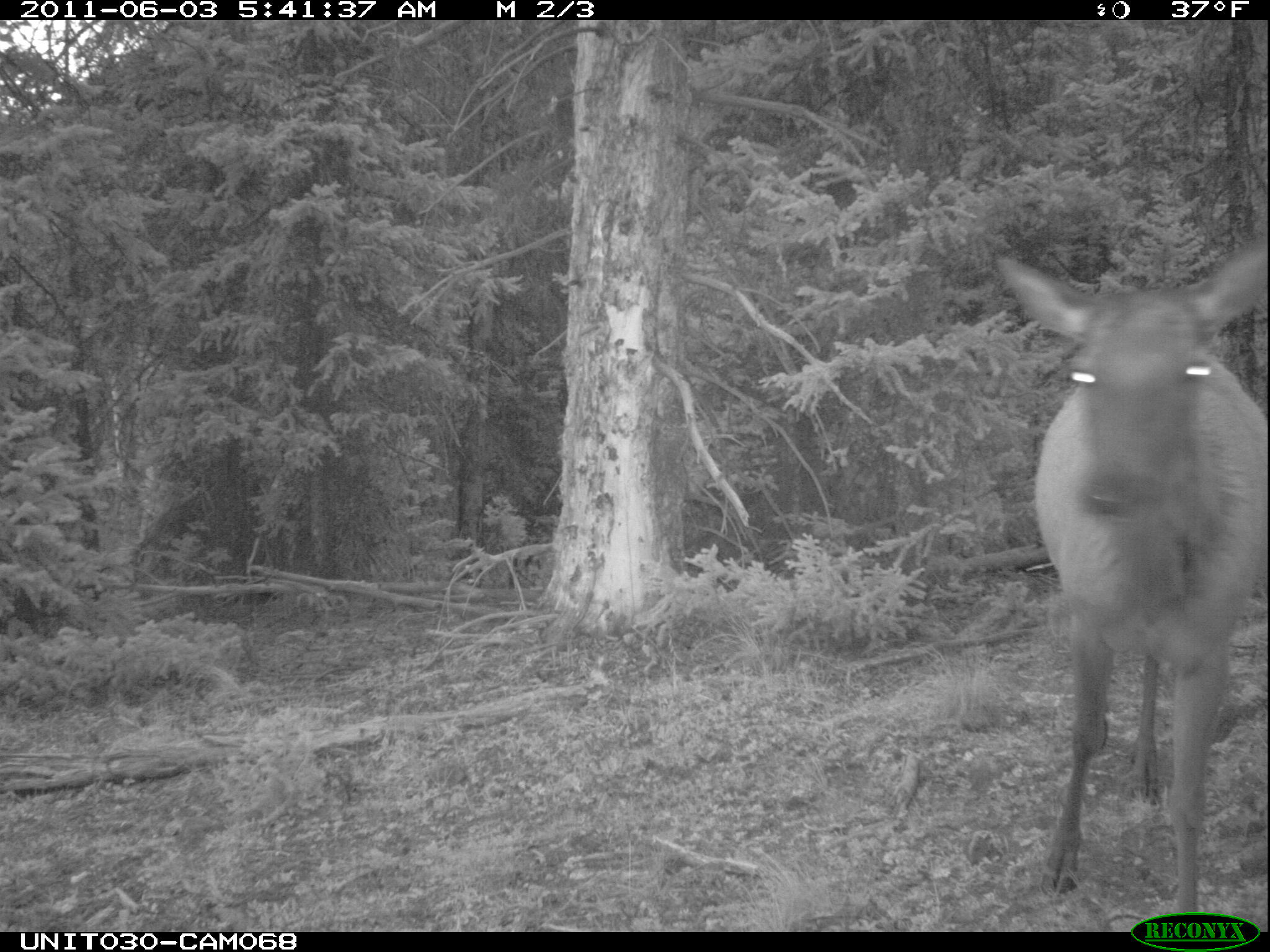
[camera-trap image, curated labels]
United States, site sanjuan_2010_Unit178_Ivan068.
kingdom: Animalia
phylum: Chordata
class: Mammalia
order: Artiodactyla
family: Cervidae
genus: Cervus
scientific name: Cervus elaphus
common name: red deer